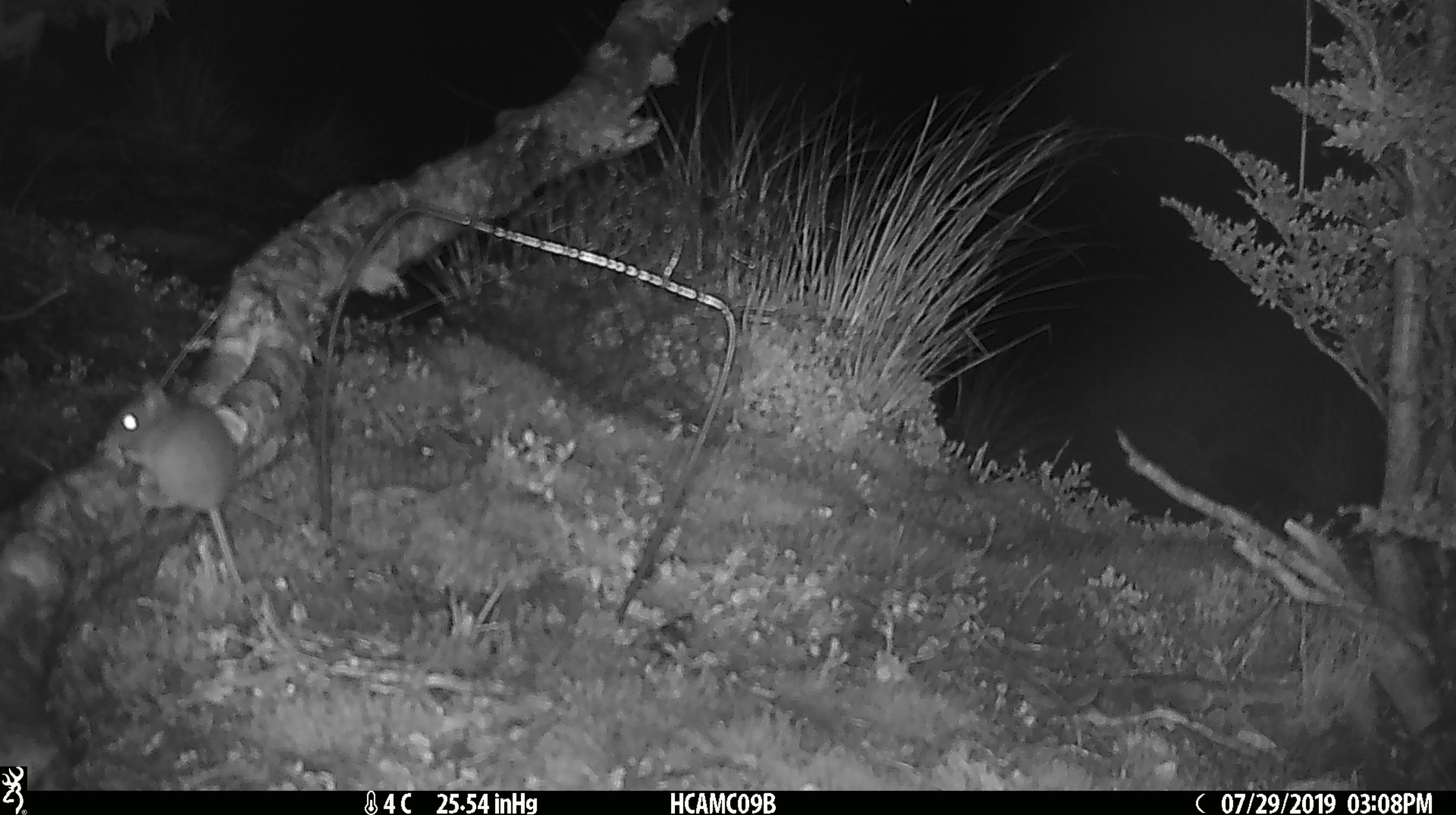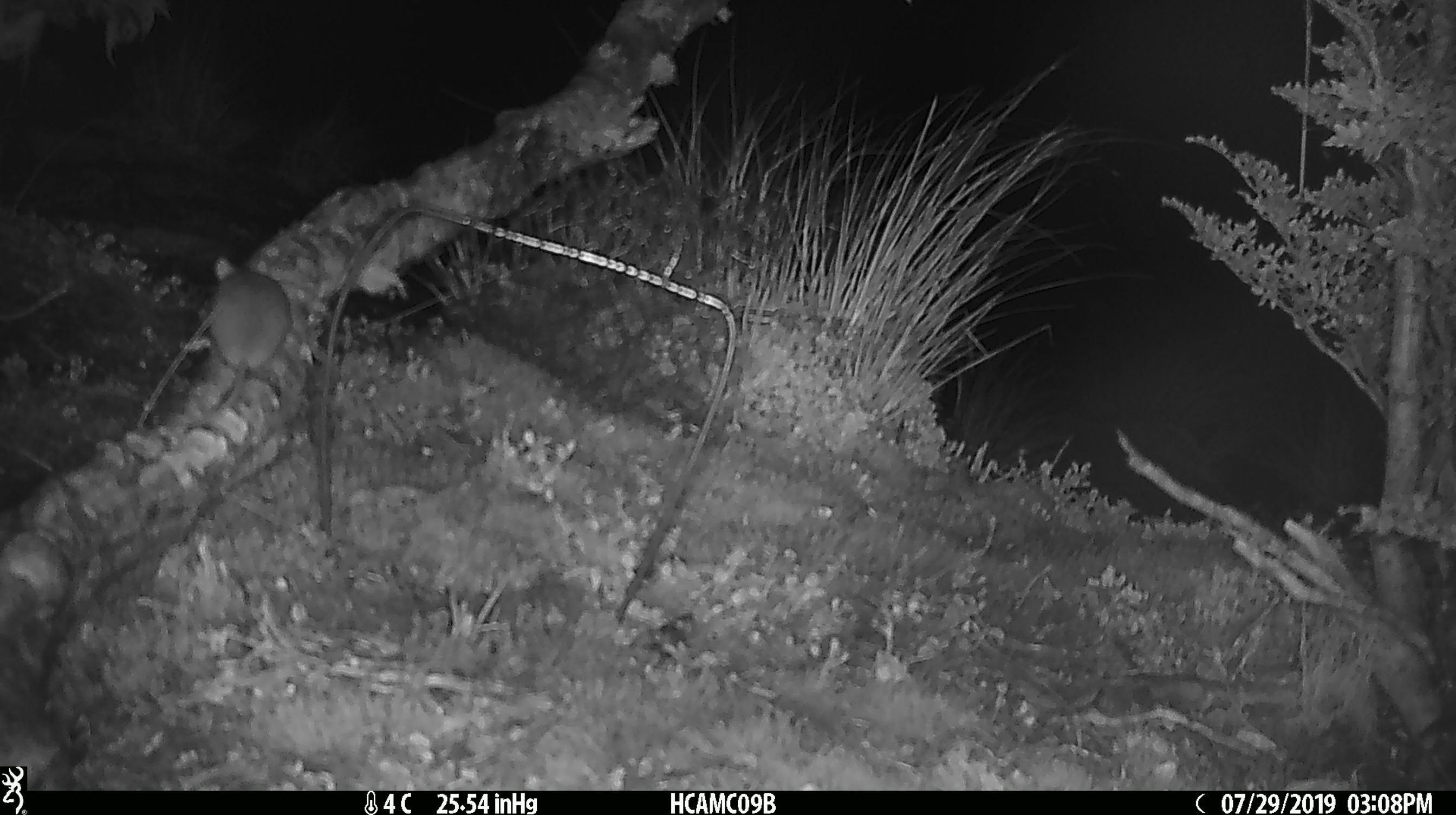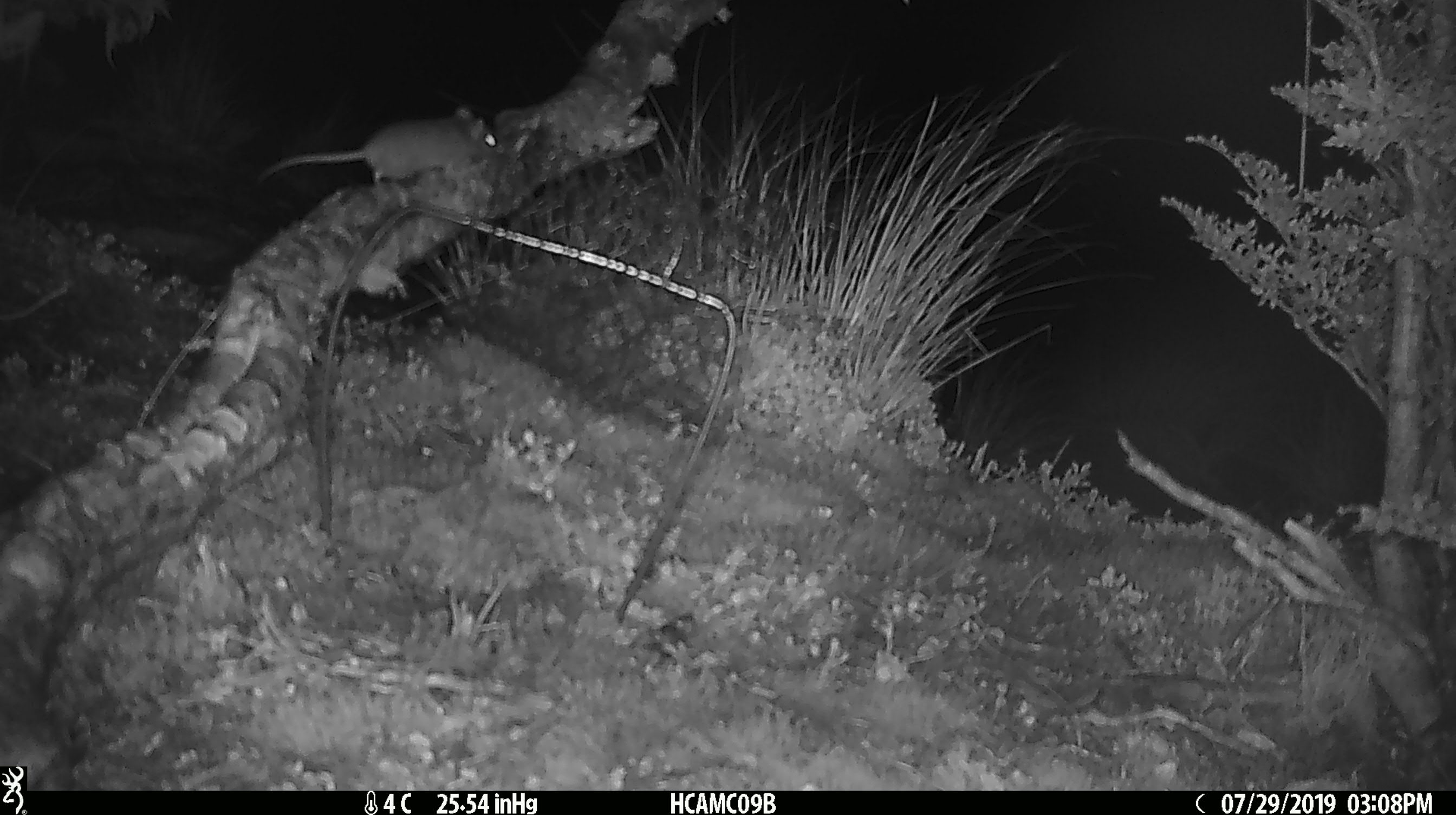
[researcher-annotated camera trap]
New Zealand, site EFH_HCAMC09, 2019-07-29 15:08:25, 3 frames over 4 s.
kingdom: Animalia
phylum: Chordata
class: Mammalia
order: Rodentia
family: Muridae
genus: Mus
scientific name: Mus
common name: mouse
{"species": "mouse (Mus)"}